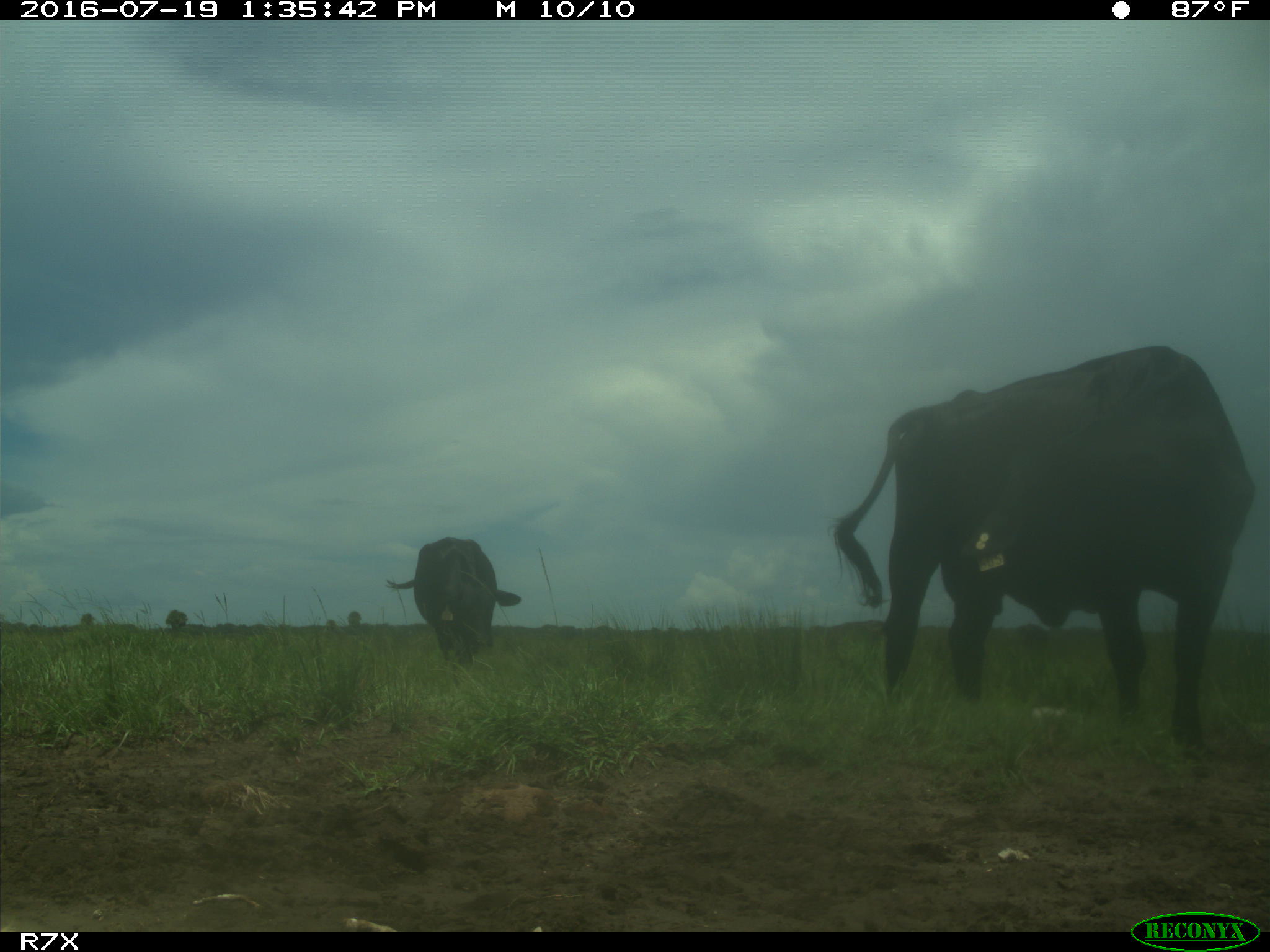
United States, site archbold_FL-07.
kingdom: Animalia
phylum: Chordata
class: Mammalia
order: Artiodactyla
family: Bovidae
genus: Bos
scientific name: Bos taurus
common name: domestic cow